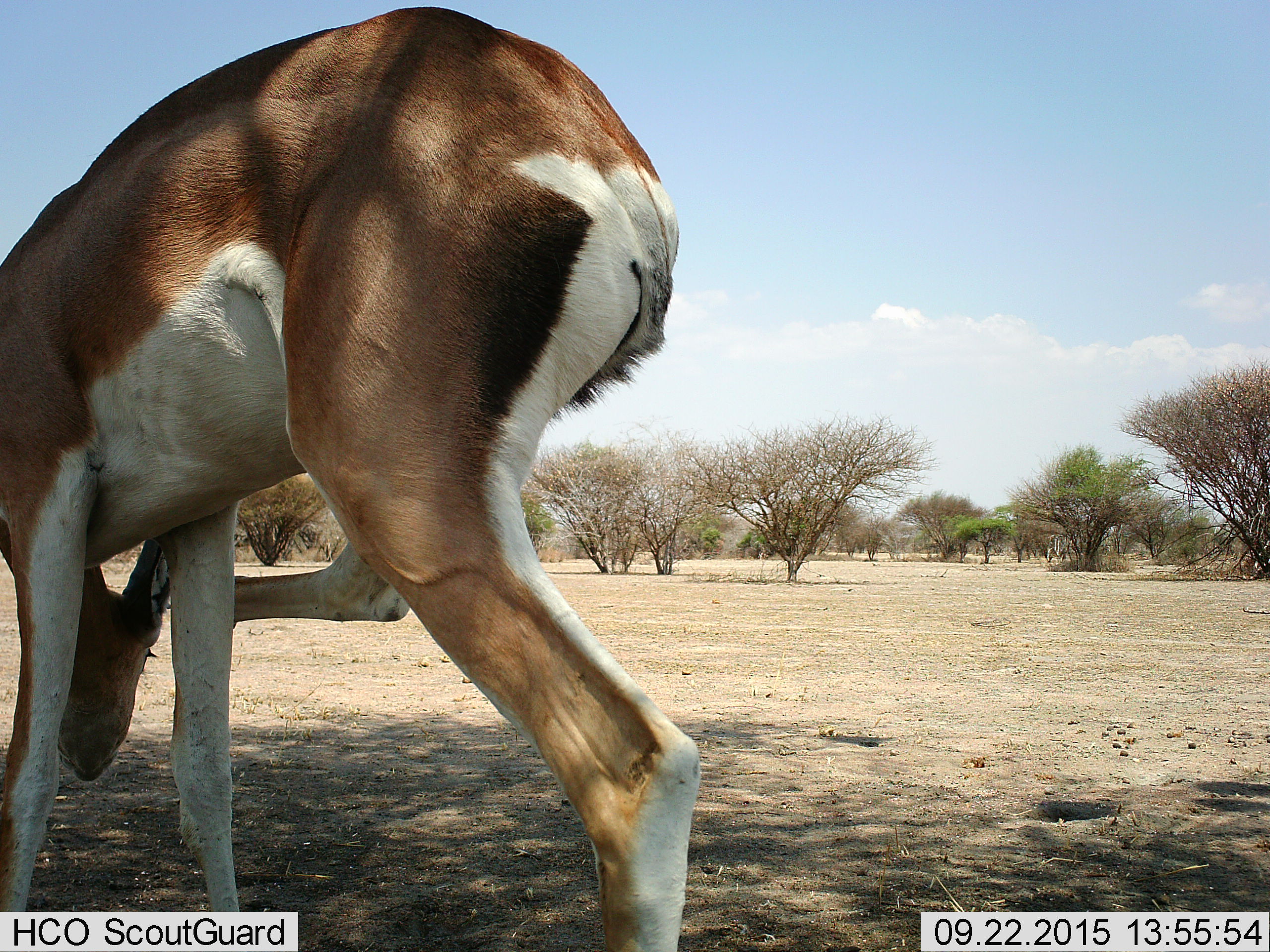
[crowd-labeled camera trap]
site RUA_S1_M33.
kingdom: Animalia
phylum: Chordata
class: Mammalia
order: Artiodactyla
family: Bovidae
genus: Nanger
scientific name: Nanger granti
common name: grant's gazelle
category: gazellegrants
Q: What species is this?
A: Gazellegrants (grant's gazelle) (Nanger granti).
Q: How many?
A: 1.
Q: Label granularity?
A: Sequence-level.